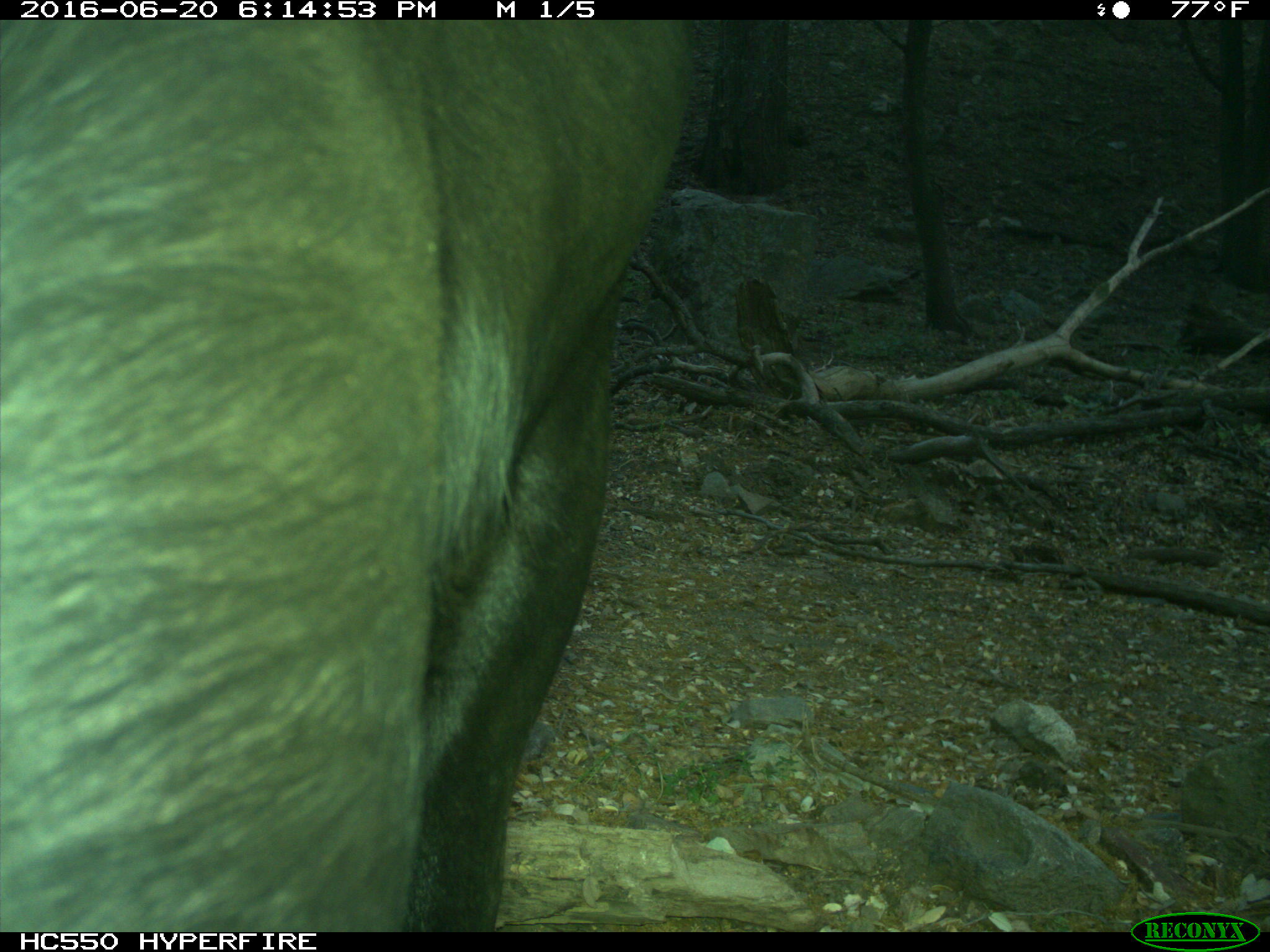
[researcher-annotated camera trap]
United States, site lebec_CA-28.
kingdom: Animalia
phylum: Chordata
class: Mammalia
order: Artiodactyla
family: Bovidae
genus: Bos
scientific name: Bos taurus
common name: domestic cow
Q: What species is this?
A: Bos taurus (domestic cow).